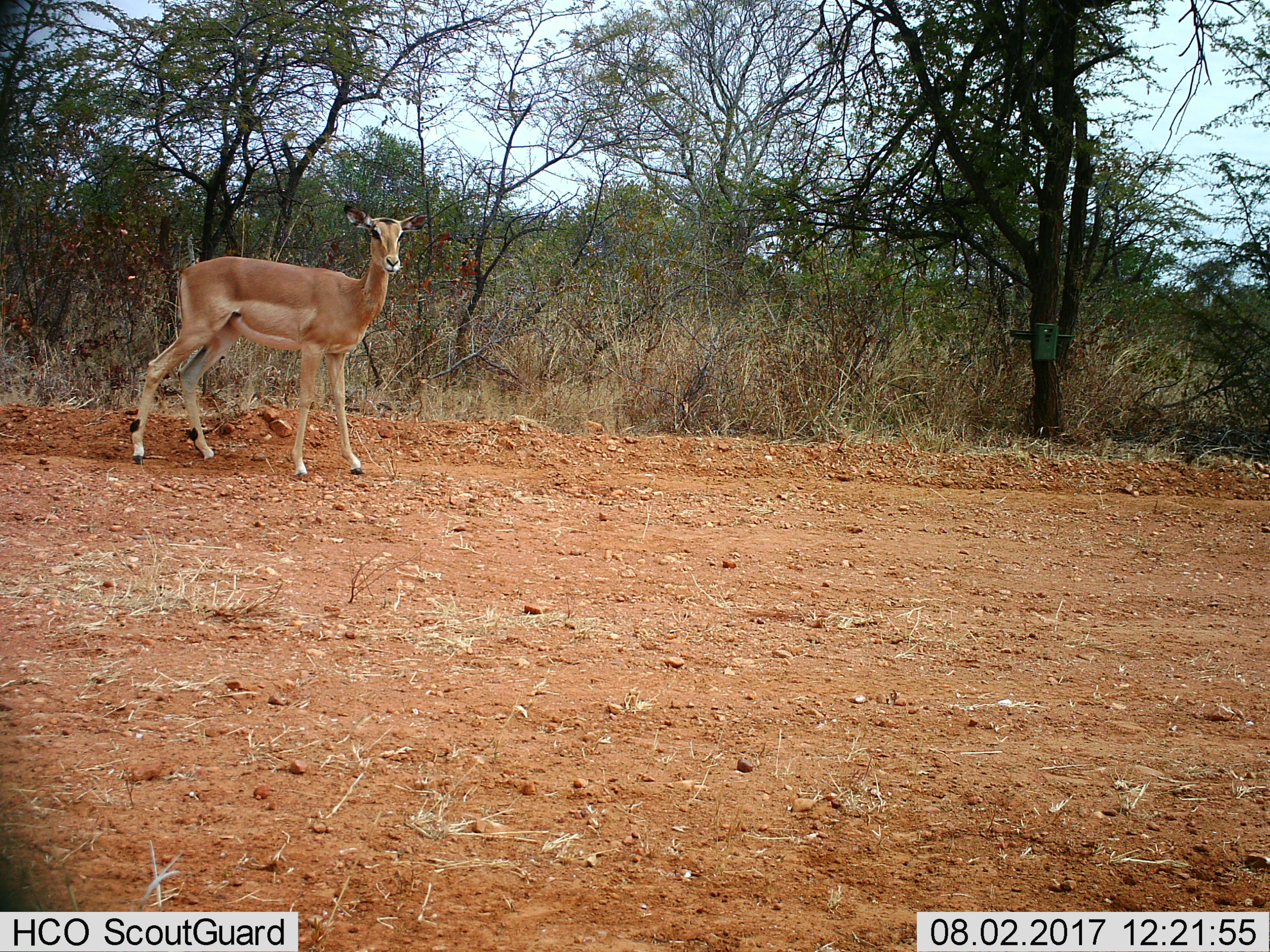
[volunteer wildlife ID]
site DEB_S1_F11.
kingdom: Animalia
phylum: Chordata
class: Mammalia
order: Artiodactyla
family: Bovidae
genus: Aepyceros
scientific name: Aepyceros melampus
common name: impala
Impala (Aepyceros melampus), count 1. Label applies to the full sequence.